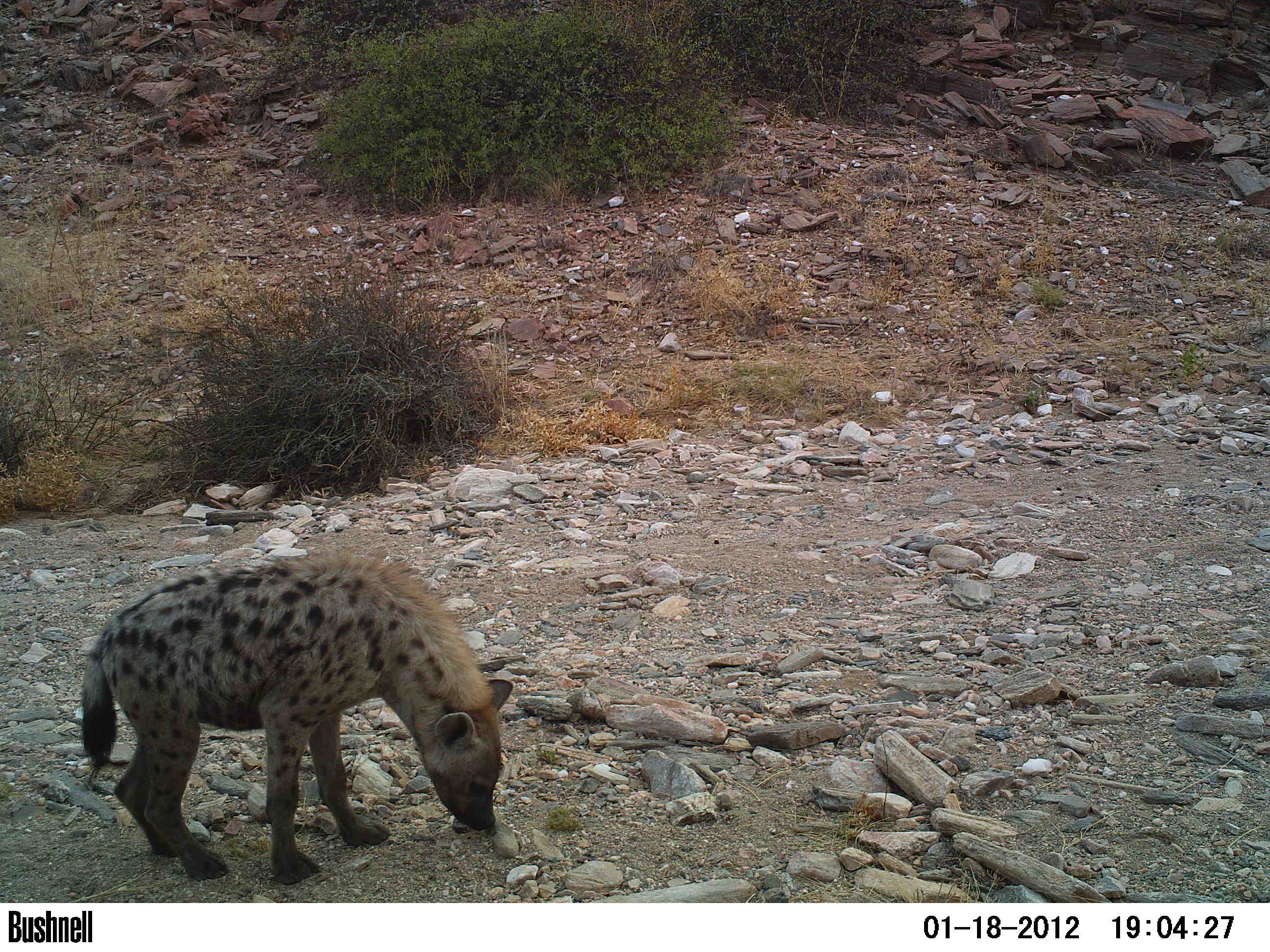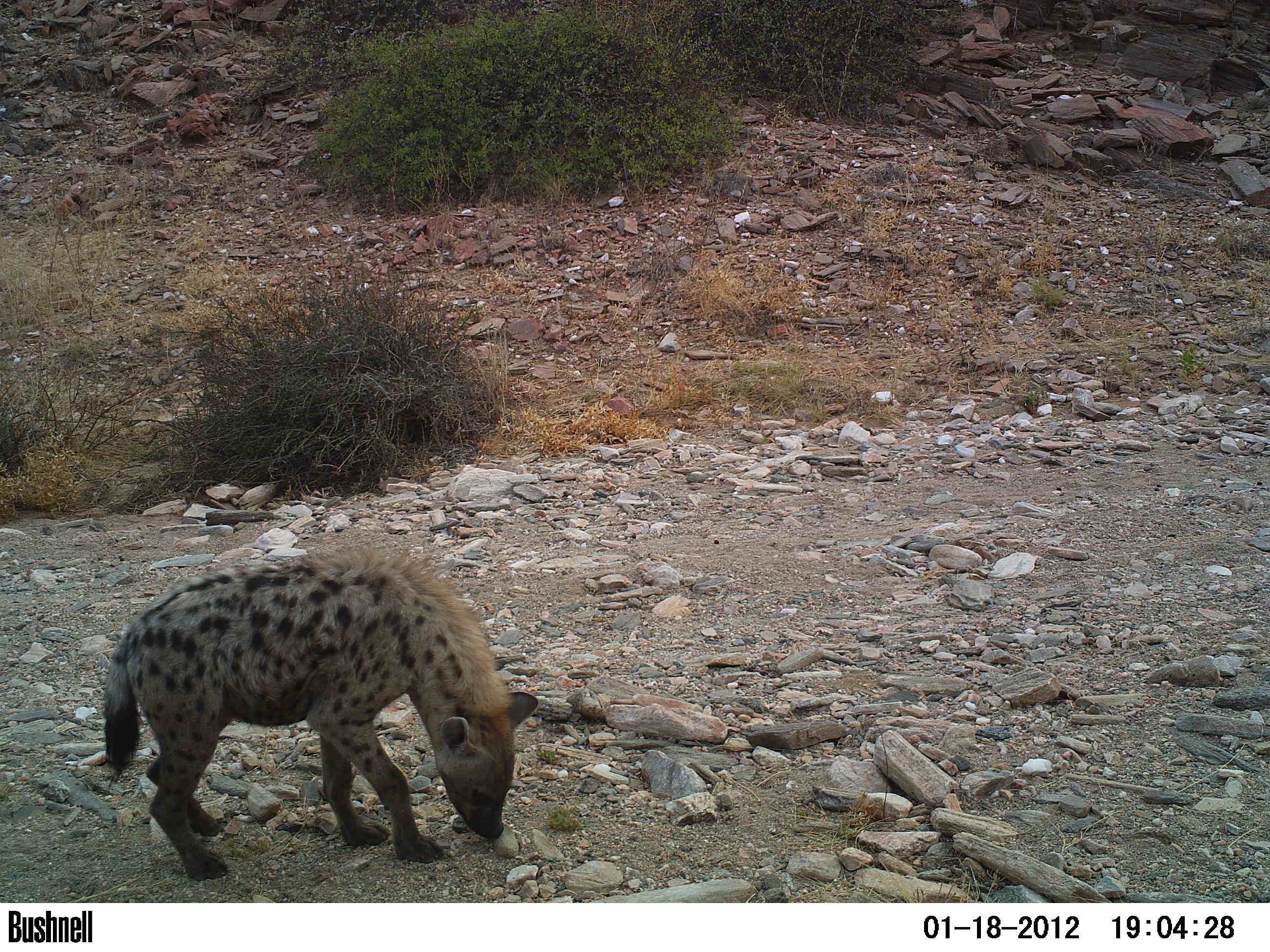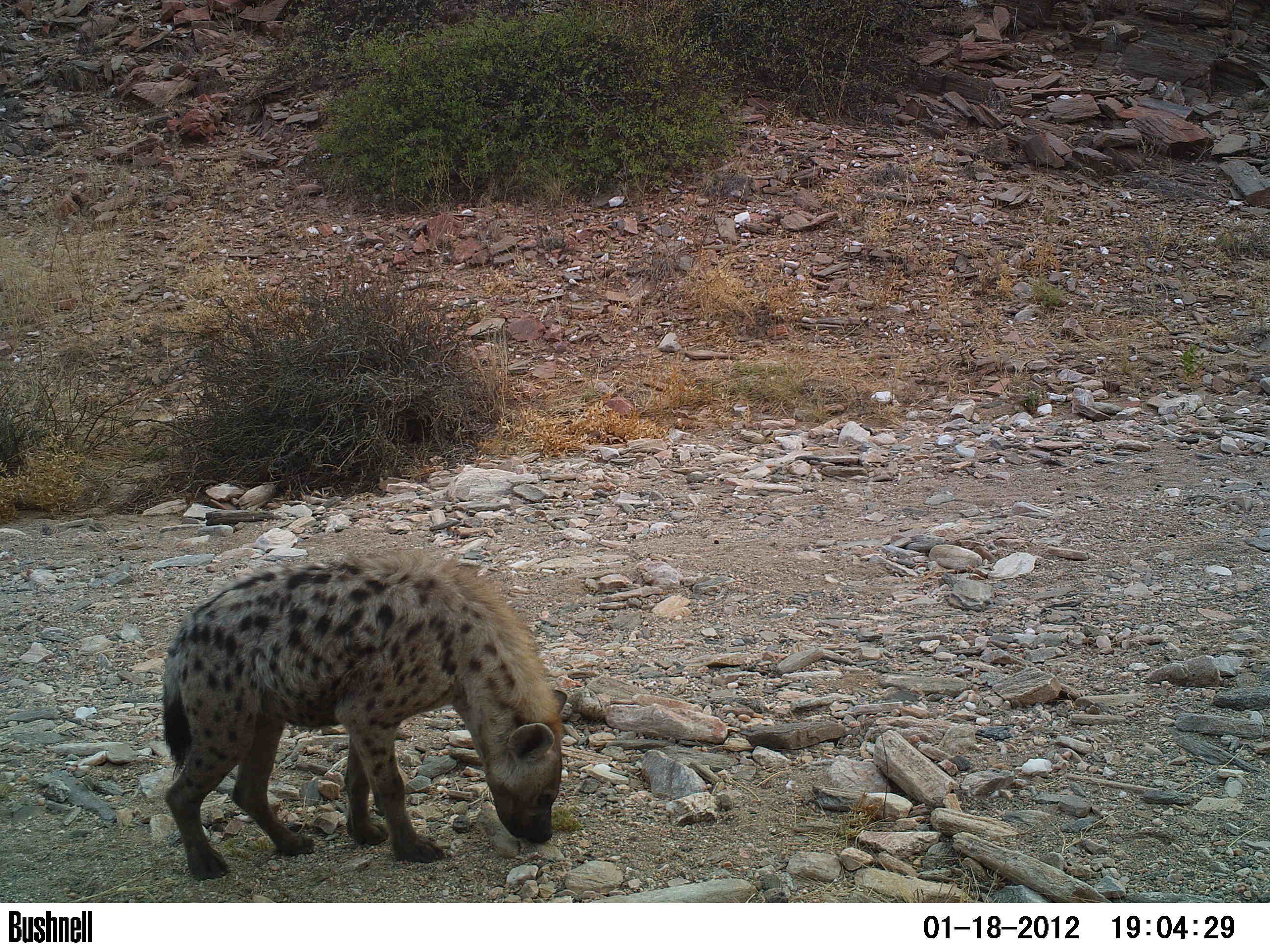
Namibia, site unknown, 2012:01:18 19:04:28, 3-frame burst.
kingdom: Animalia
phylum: Chordata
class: Mammalia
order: Carnivora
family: Hyaenidae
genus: Crocuta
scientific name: Crocuta crocuta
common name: spotted hyena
Crocuta crocuta (spotted hyena).